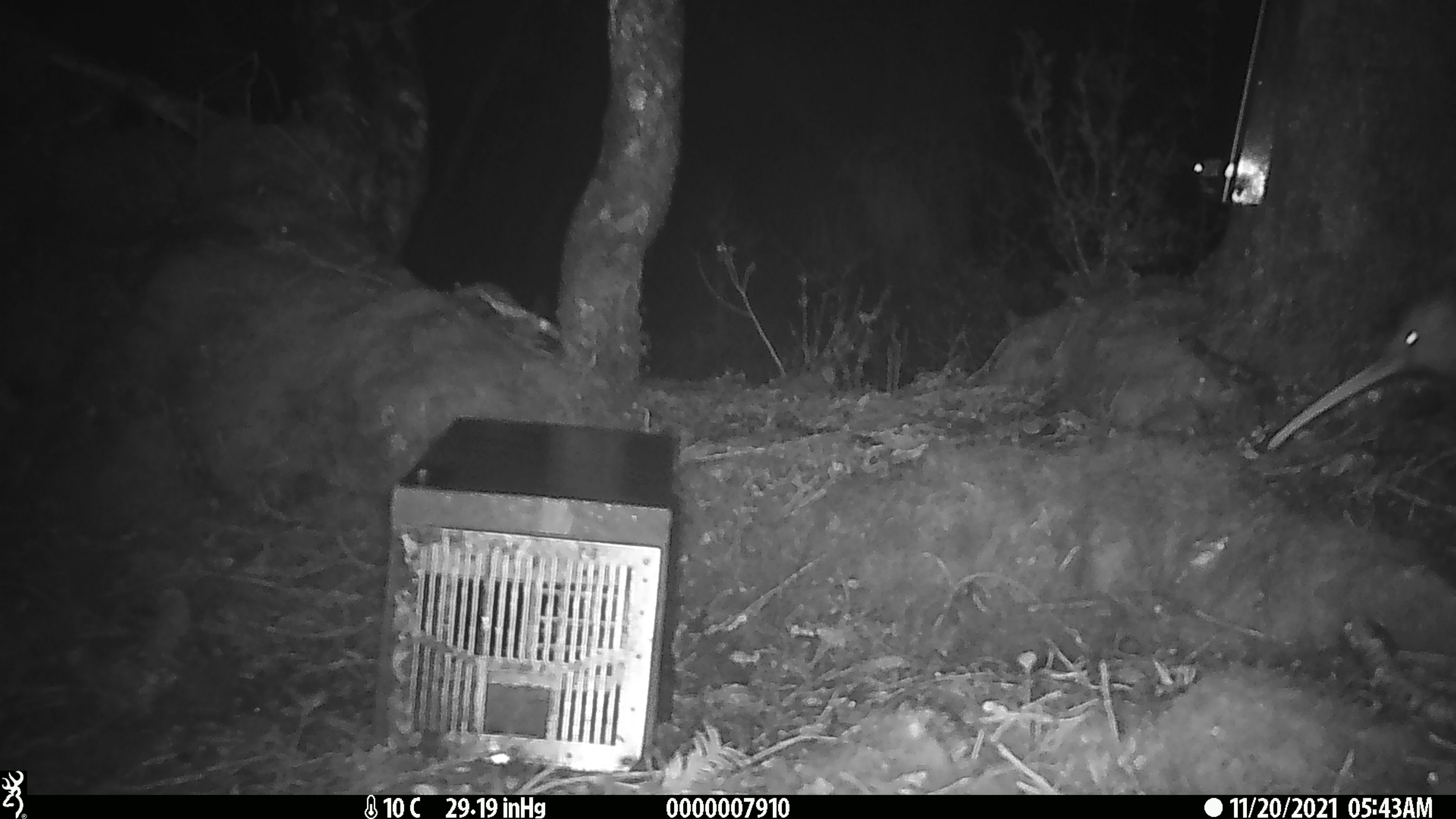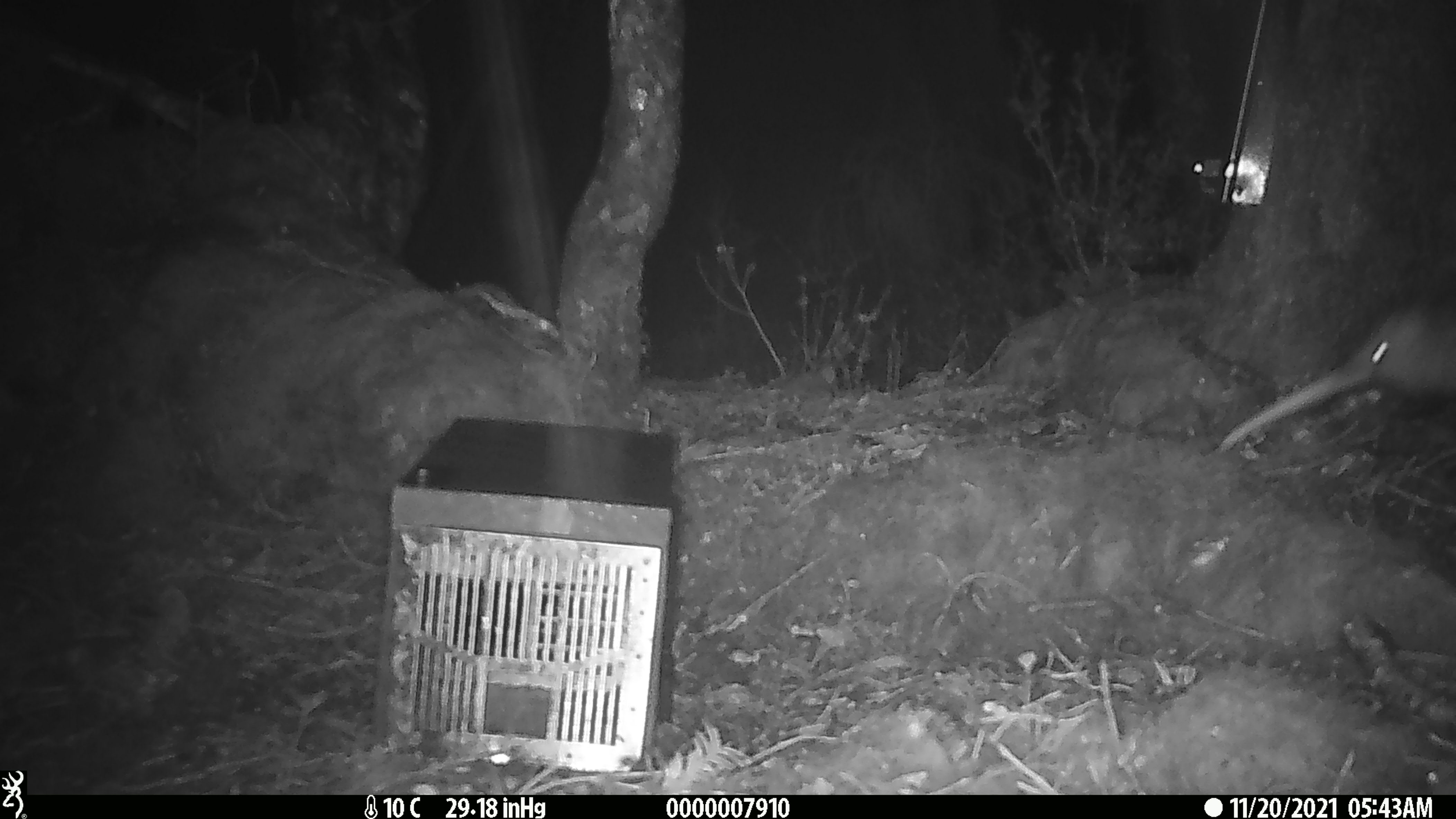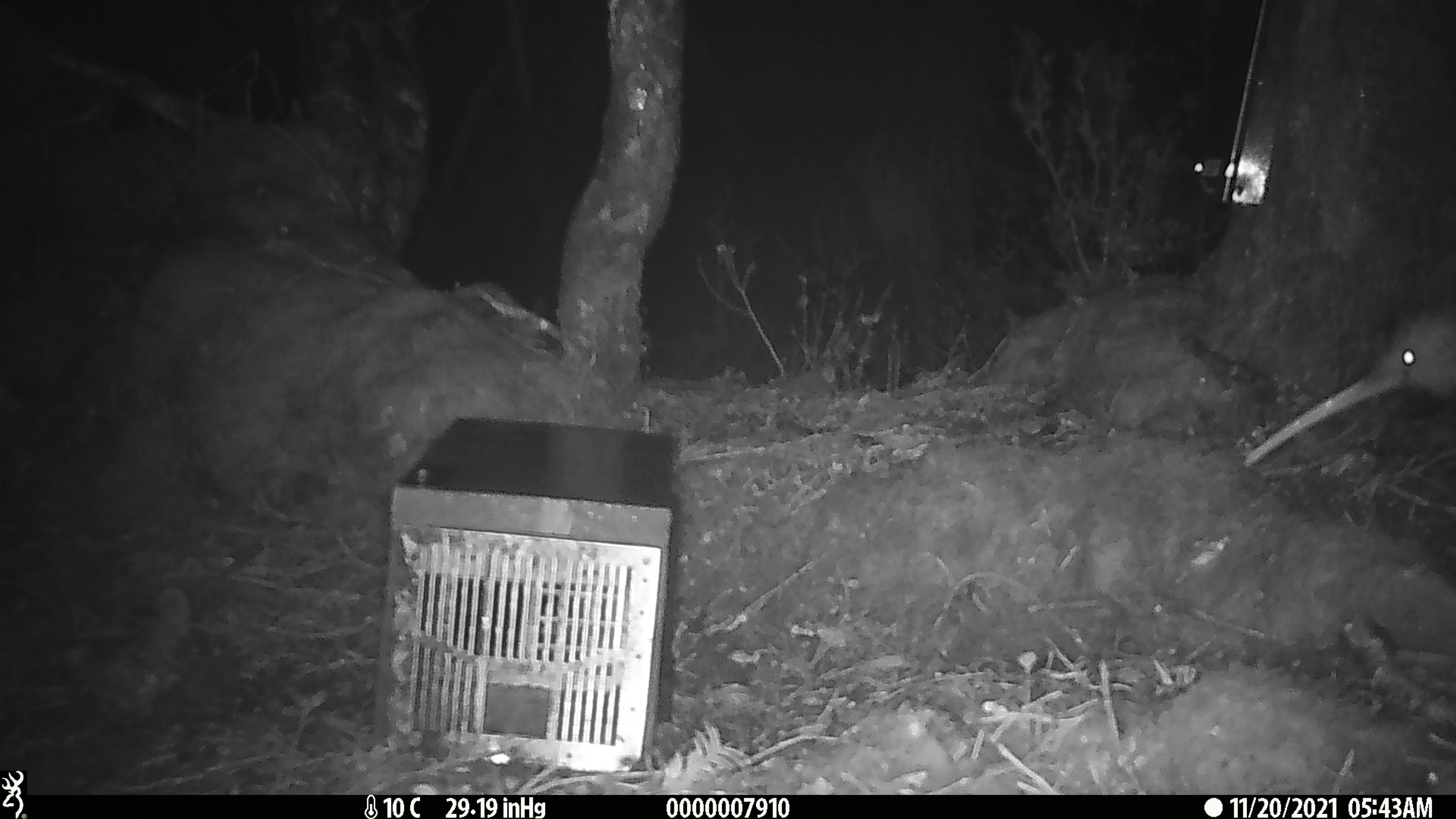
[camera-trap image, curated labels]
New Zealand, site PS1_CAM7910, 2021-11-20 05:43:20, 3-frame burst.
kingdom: Animalia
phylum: Chordata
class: Aves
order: Apterygiformes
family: Apterygidae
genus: Apteryx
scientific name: Apteryx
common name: kiwi